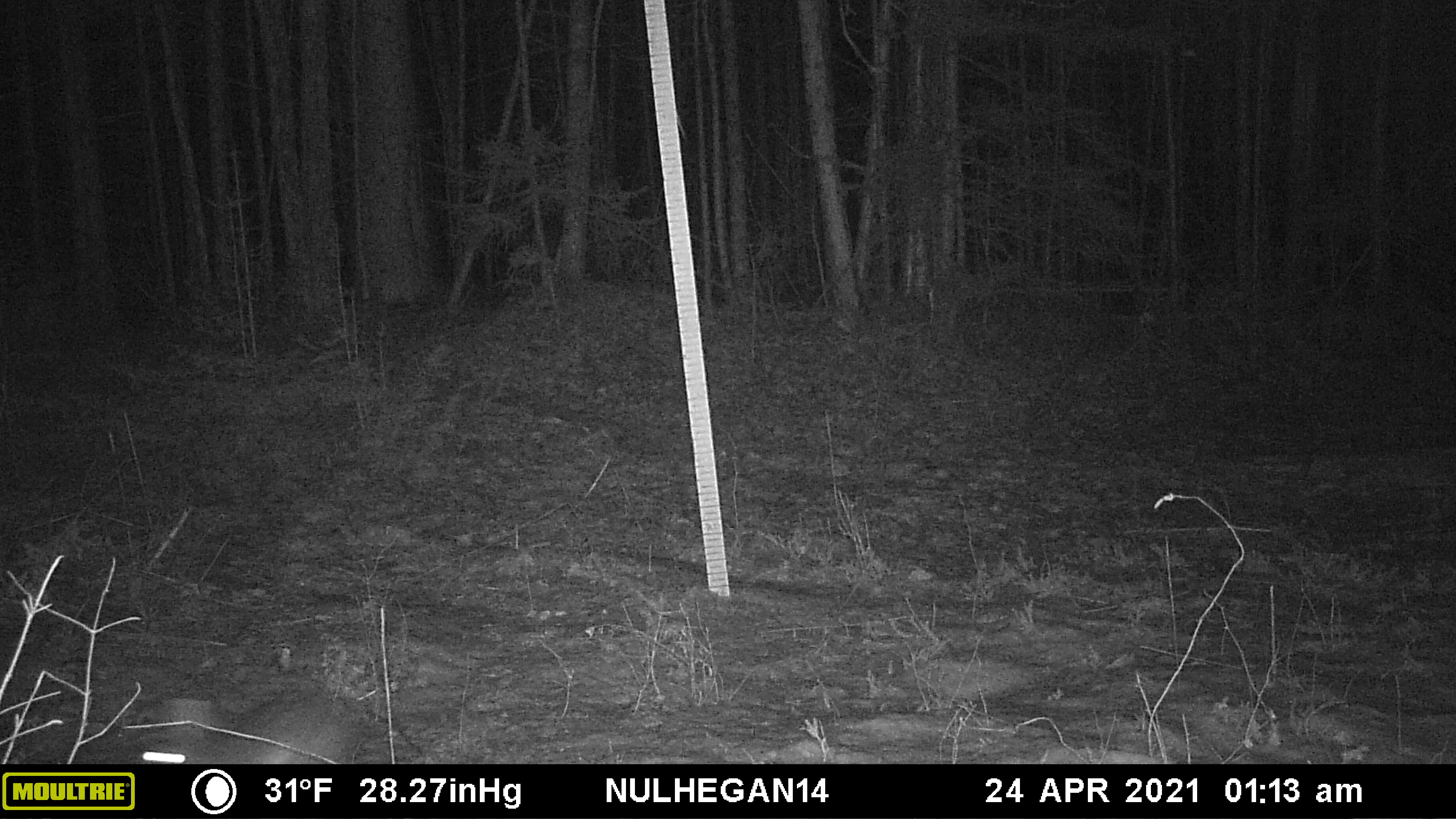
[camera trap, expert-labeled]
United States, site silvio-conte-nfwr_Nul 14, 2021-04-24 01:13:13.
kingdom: Animalia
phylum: Chordata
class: Mammalia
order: Lagomorpha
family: Leporidae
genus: Lepus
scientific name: Lepus americanus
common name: snowshoe hare